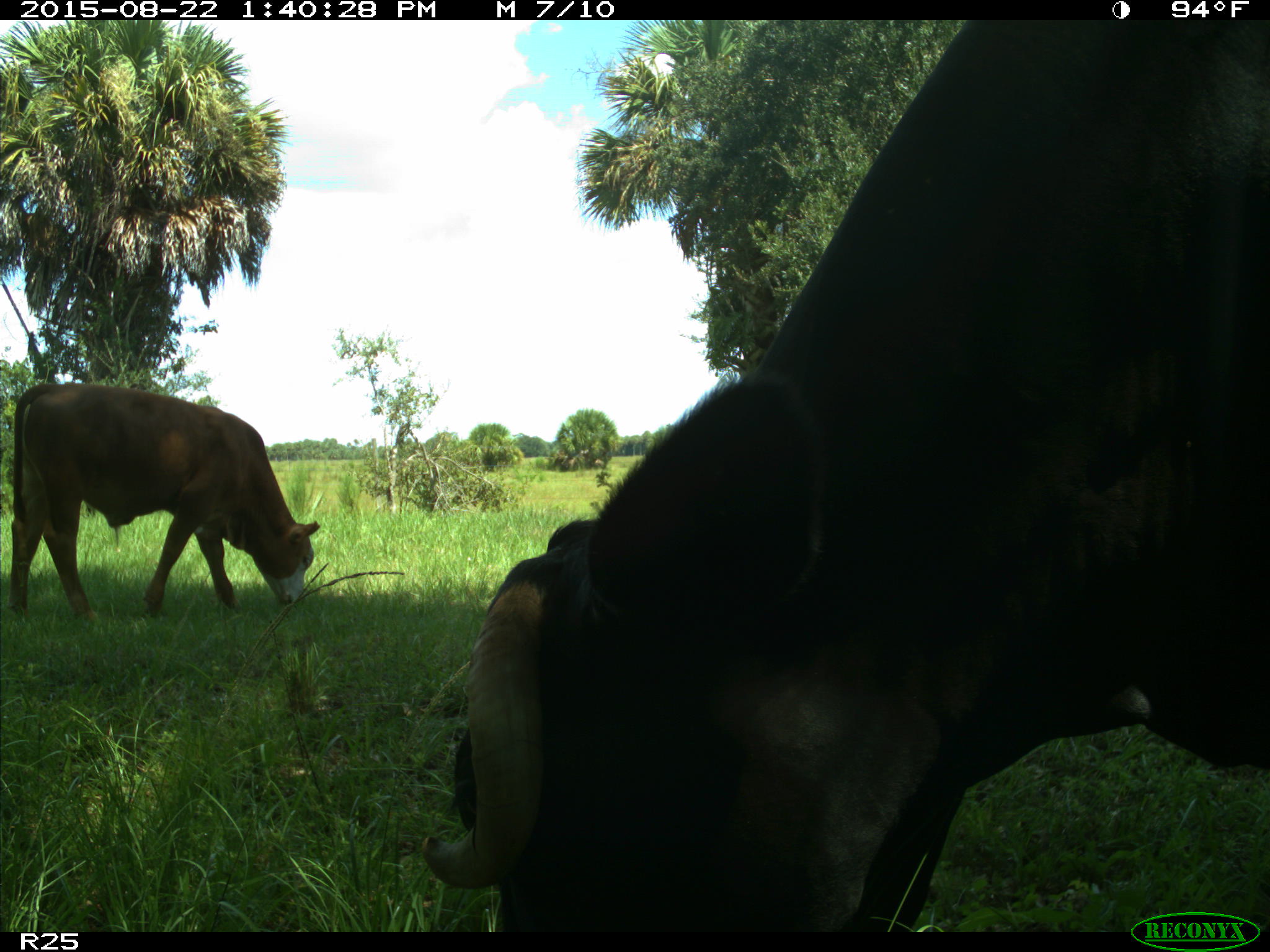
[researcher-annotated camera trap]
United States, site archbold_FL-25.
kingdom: Animalia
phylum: Chordata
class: Mammalia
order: Artiodactyla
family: Bovidae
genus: Bos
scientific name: Bos taurus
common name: domestic cow